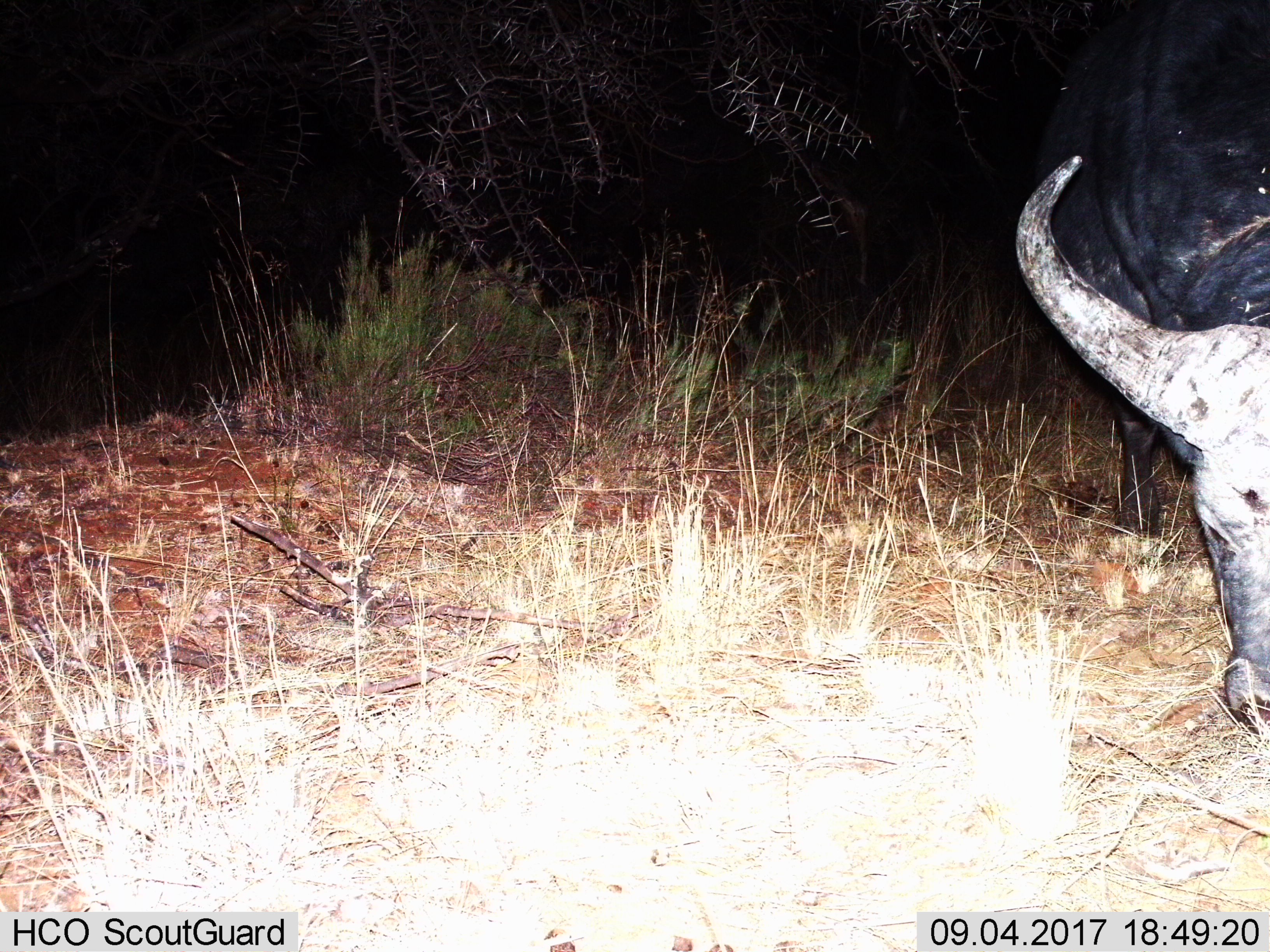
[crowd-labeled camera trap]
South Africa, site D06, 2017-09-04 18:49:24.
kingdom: Animalia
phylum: Chordata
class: Mammalia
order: Artiodactyla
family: Bovidae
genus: Syncerus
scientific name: Syncerus caffer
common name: cape buffalo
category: buffalo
Buffalo (cape buffalo) (Syncerus caffer), count 1. Behavior (volunteer vote fractions): standing 44%, resting 0%, moving 22%, interacting 0%. Young present (vote fraction): 0%. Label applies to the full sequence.